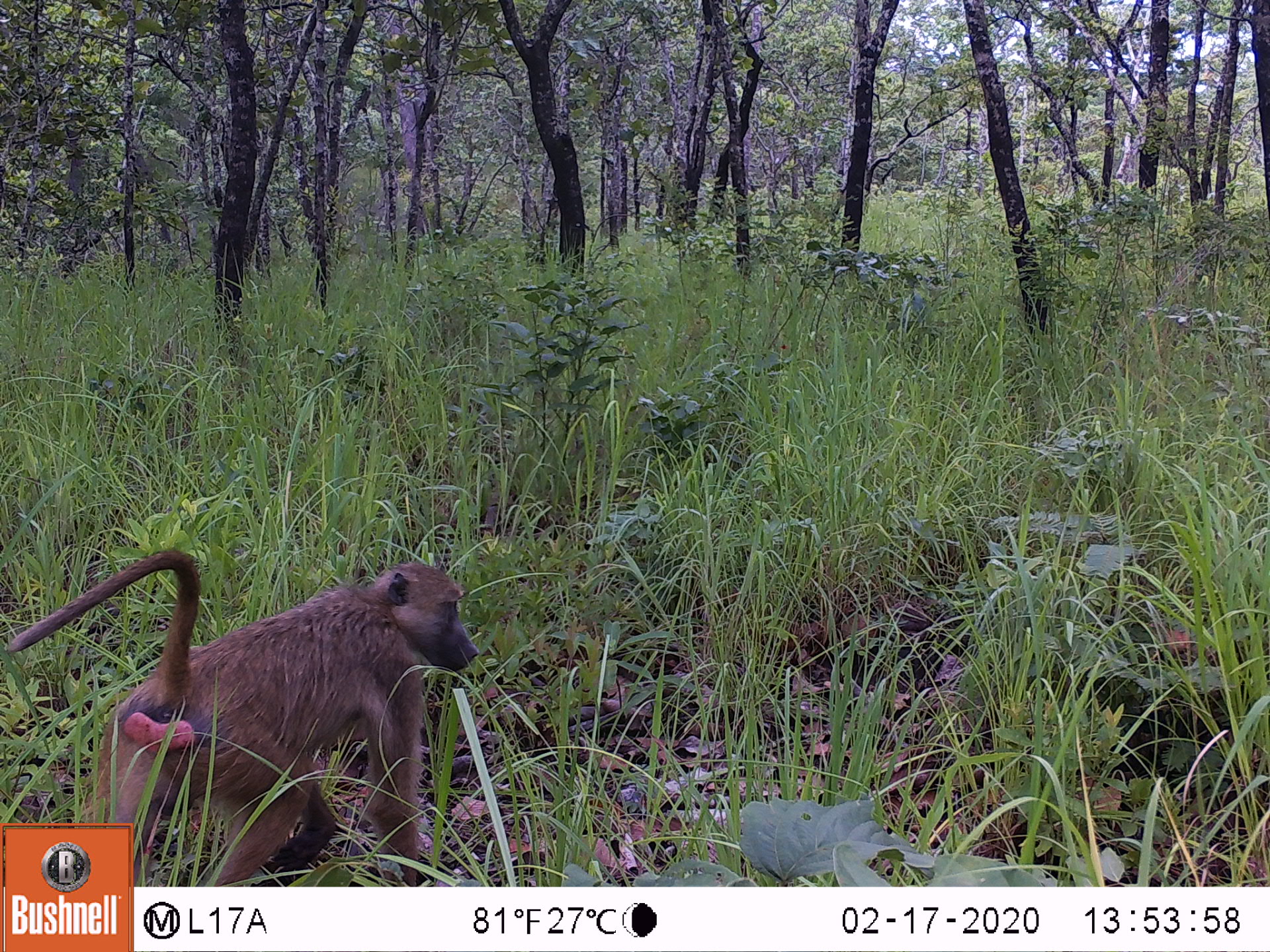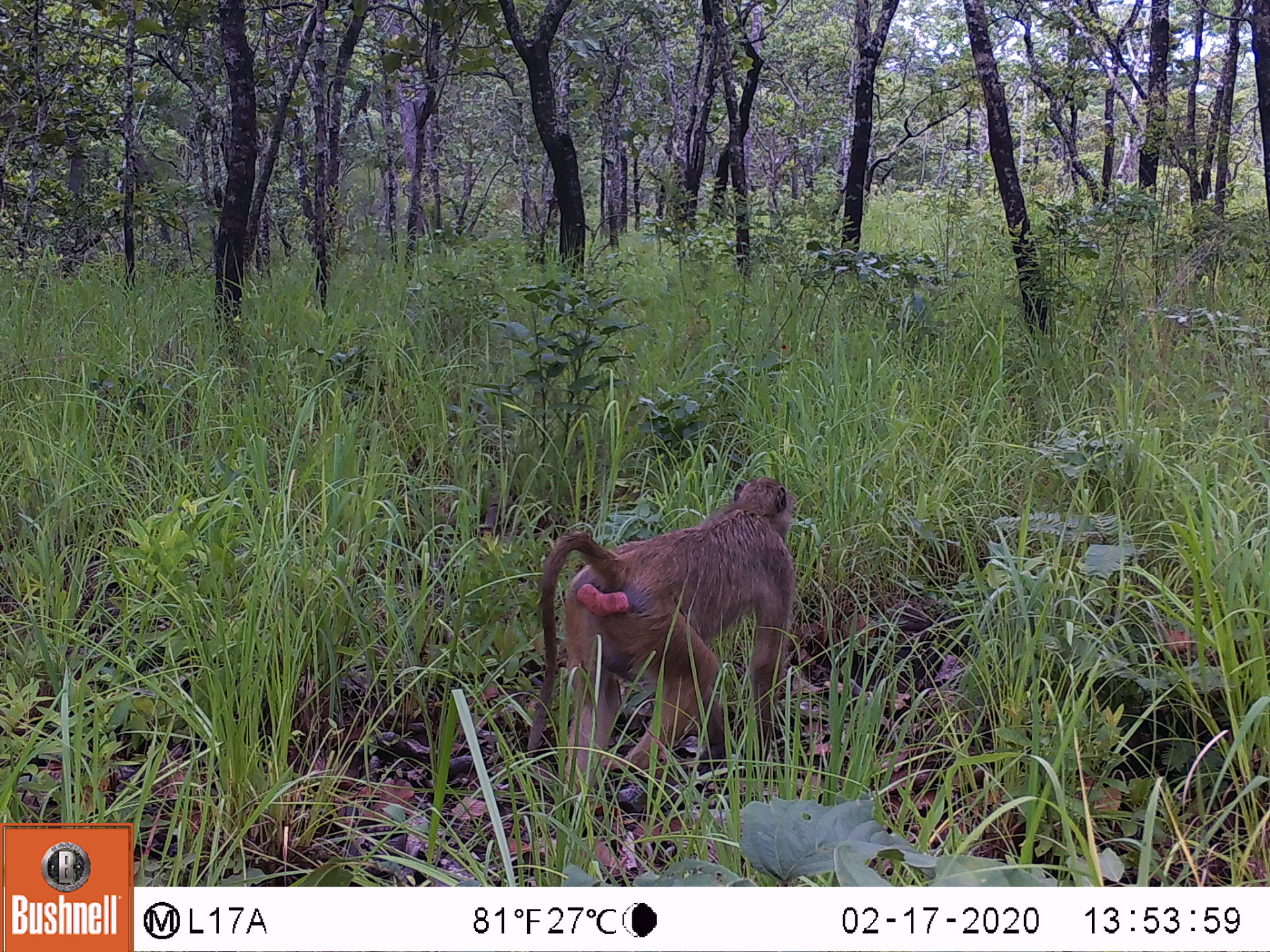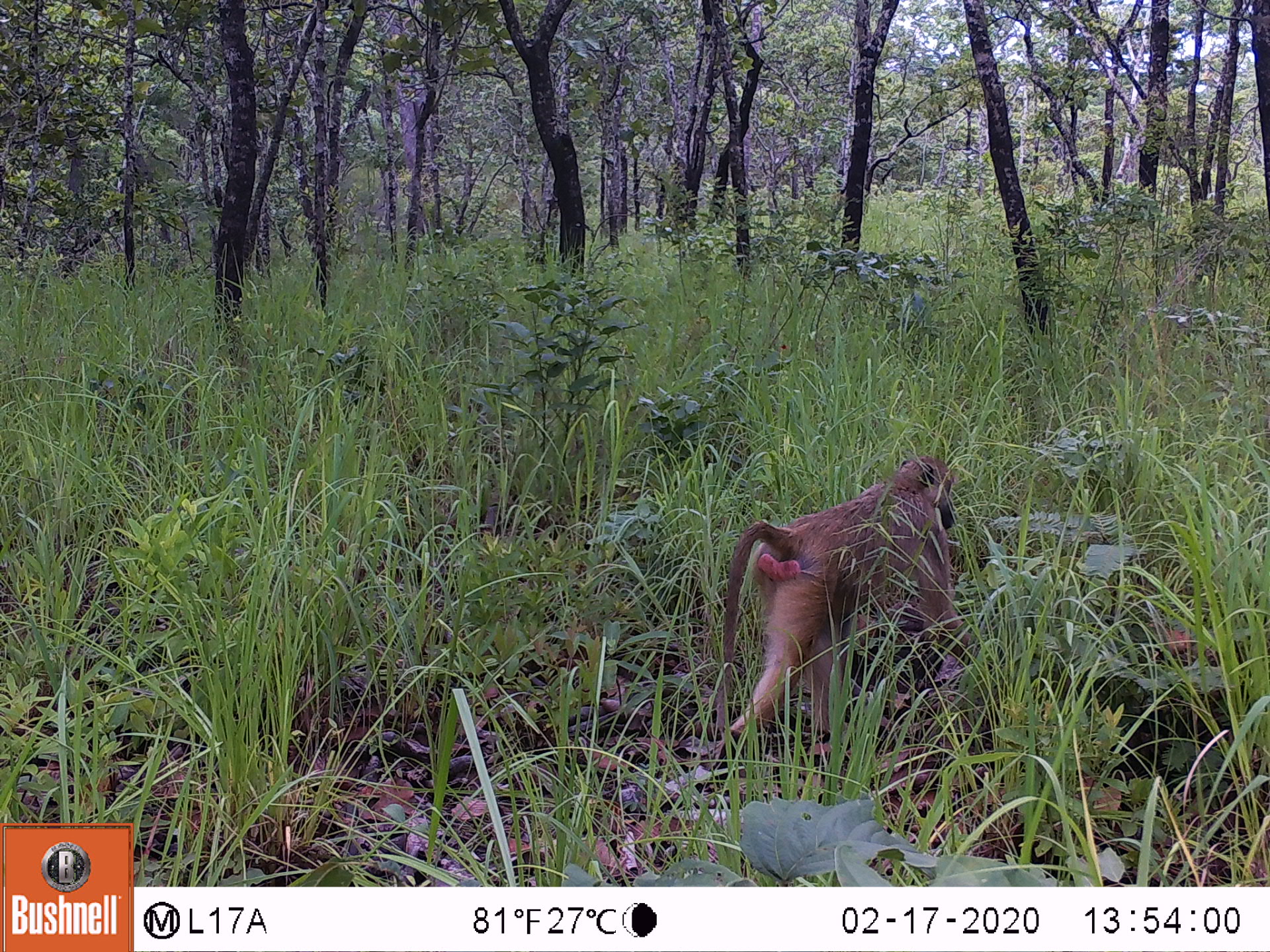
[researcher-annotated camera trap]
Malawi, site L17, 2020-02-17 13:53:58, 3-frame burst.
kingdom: Animalia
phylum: Chordata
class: Mammalia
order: Primates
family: Cercopithecidae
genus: Papio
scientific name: Papio cynocephalus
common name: yellow baboon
Yellow baboon (Papio cynocephalus), count 1.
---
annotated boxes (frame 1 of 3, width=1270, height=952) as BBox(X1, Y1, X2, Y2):
yellow baboon: BBox(136, 547, 474, 883)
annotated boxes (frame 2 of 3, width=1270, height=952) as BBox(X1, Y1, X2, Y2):
yellow baboon: BBox(518, 471, 794, 799)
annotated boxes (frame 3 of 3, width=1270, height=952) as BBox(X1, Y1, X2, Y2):
yellow baboon: BBox(710, 454, 958, 757)